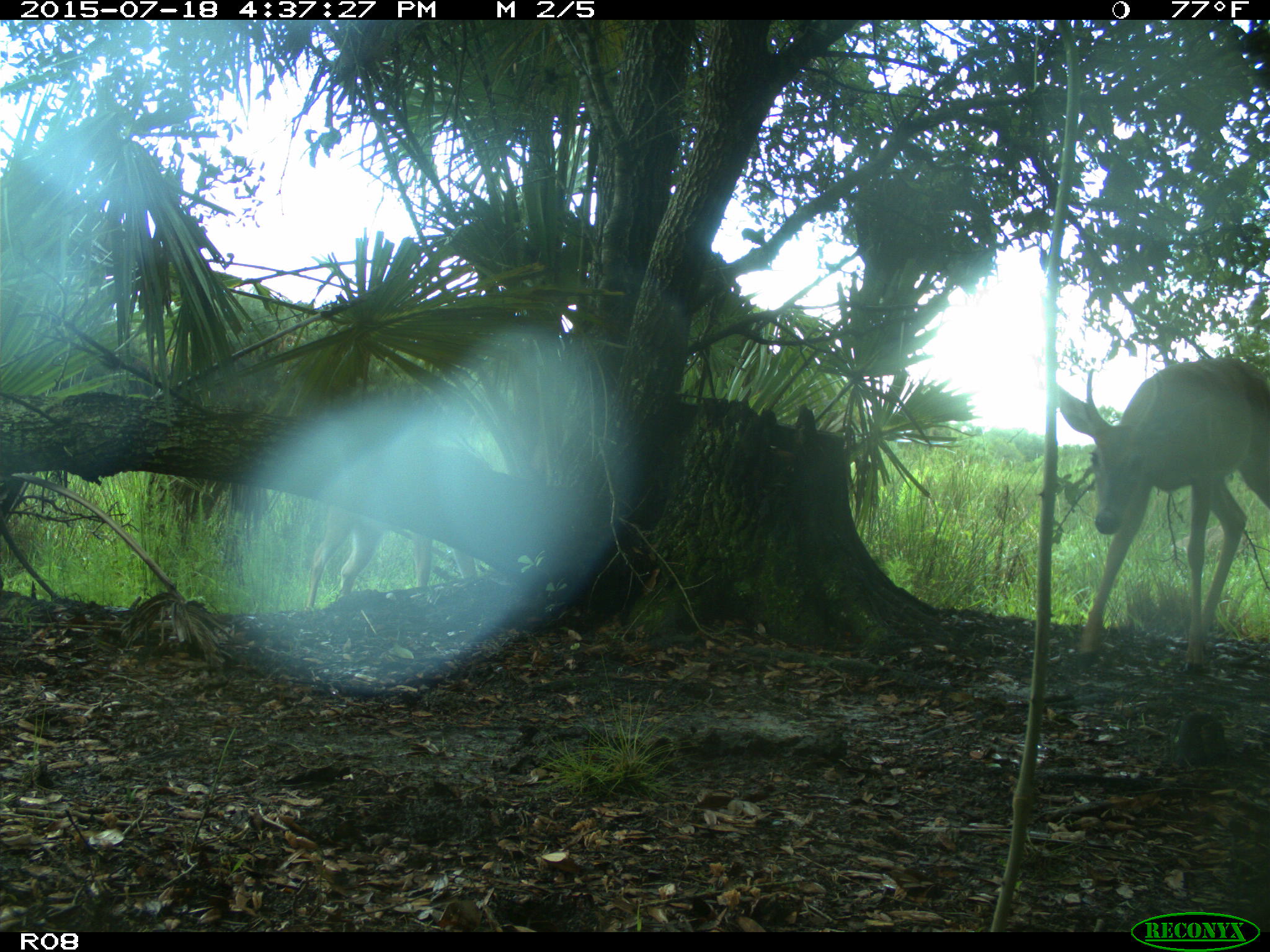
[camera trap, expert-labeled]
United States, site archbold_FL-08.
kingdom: Animalia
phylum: Chordata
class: Mammalia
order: Artiodactyla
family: Cervidae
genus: Odocoileus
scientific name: Odocoileus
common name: deer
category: unidentified deer